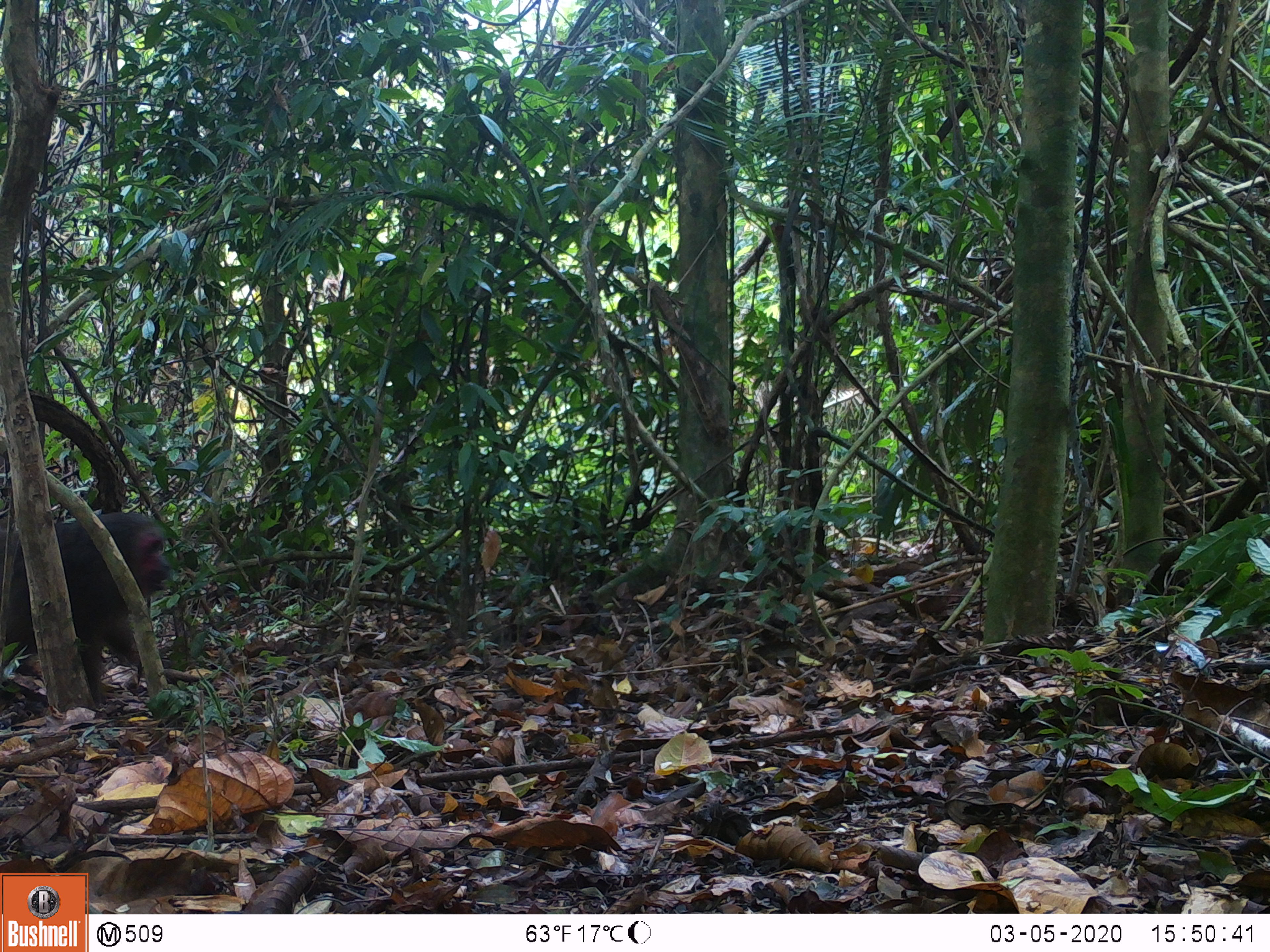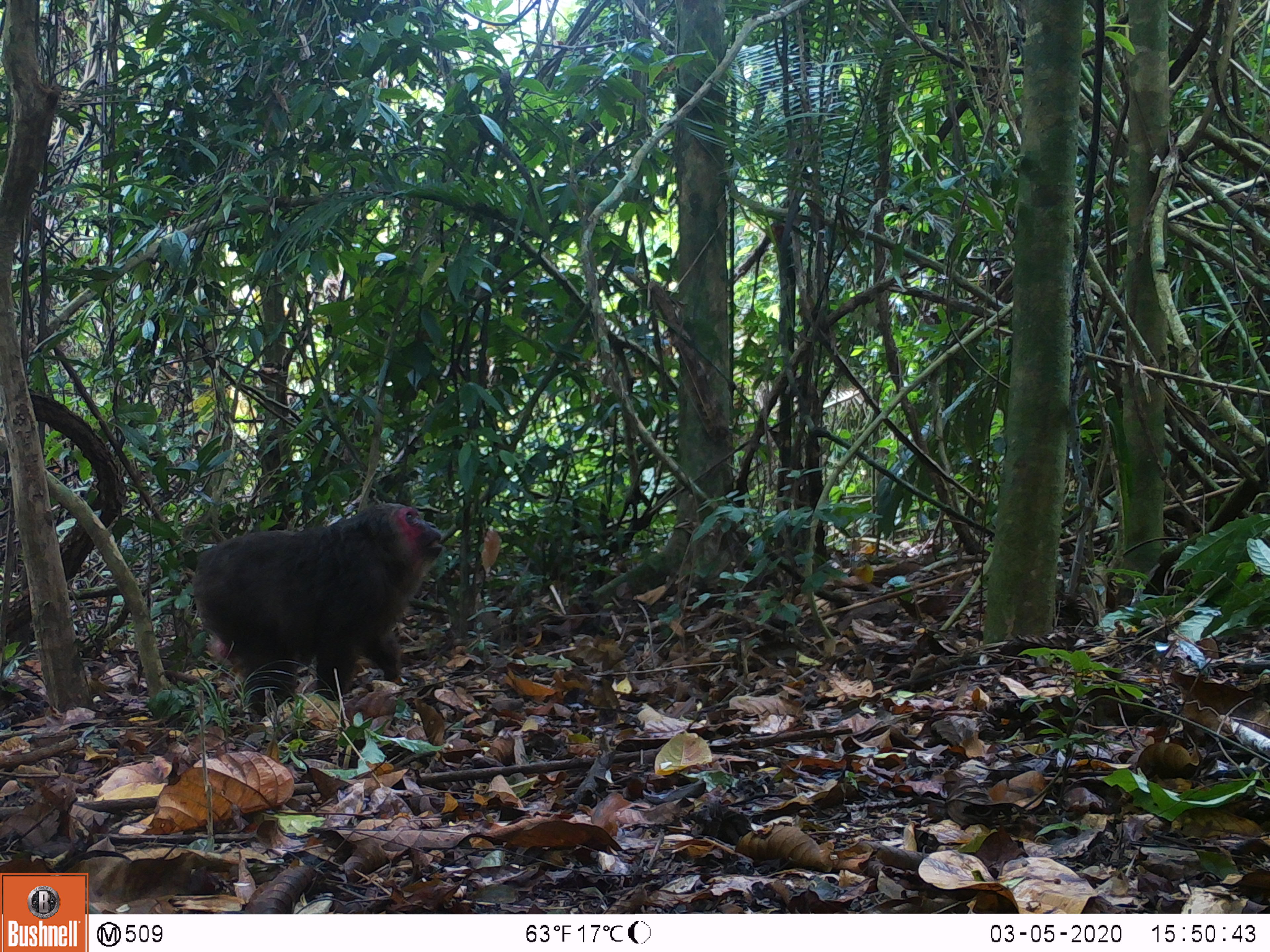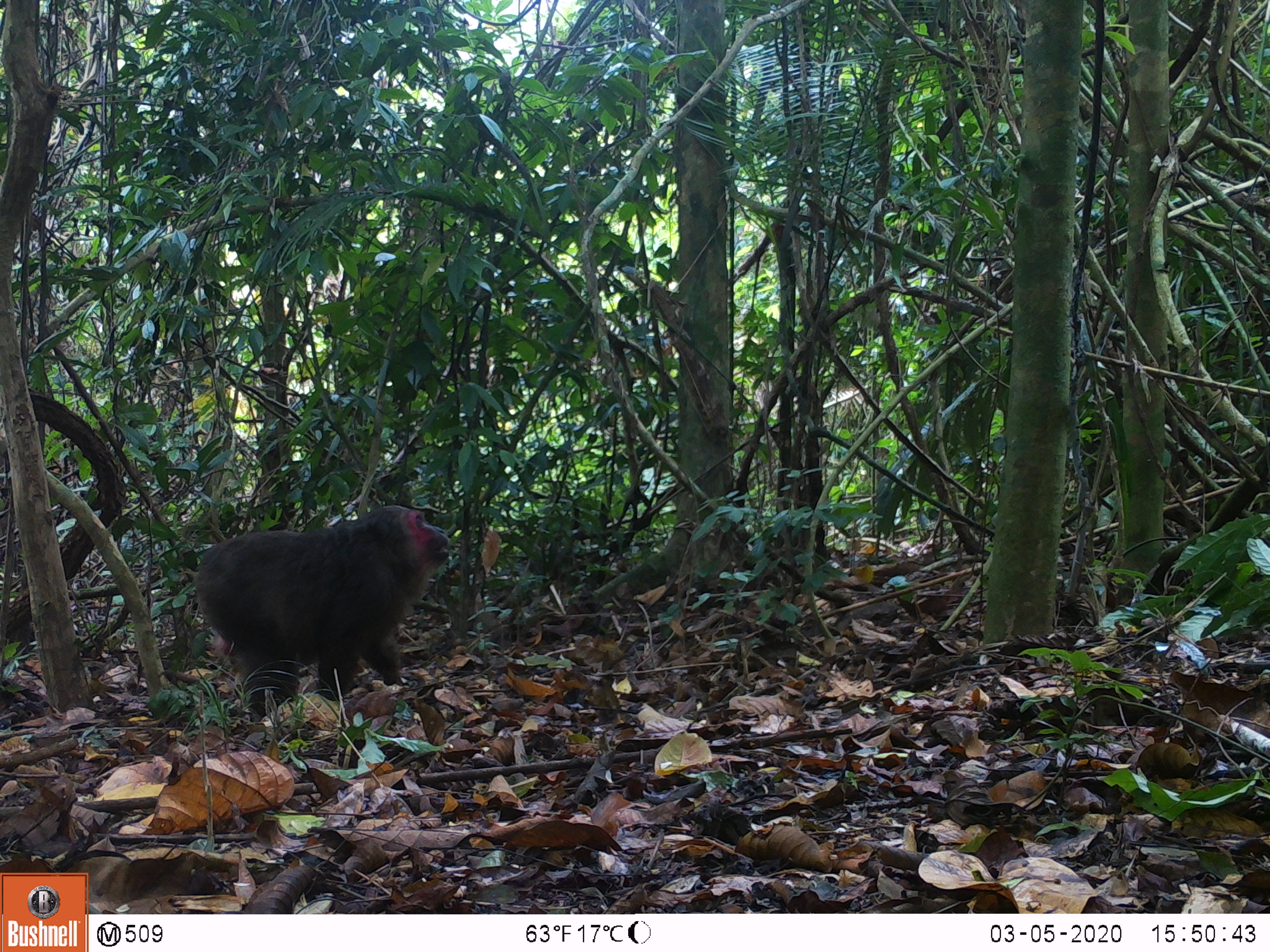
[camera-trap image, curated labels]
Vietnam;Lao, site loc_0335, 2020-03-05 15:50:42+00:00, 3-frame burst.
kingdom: Animalia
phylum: Chordata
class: Mammalia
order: Primates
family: Cercopithecidae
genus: Macaca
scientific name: Macaca arctoides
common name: stump-tailed macaque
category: stump tailed macaque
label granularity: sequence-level